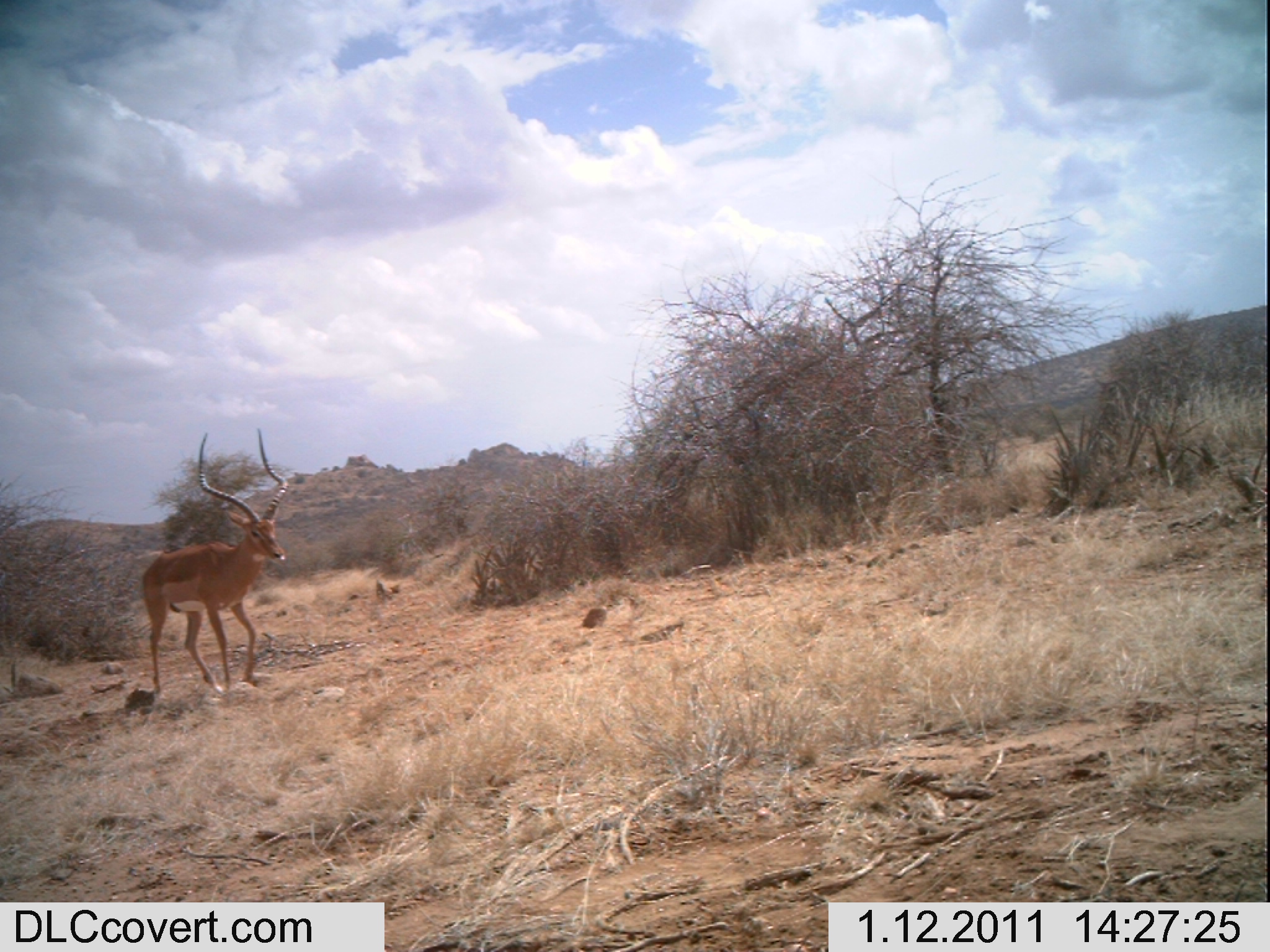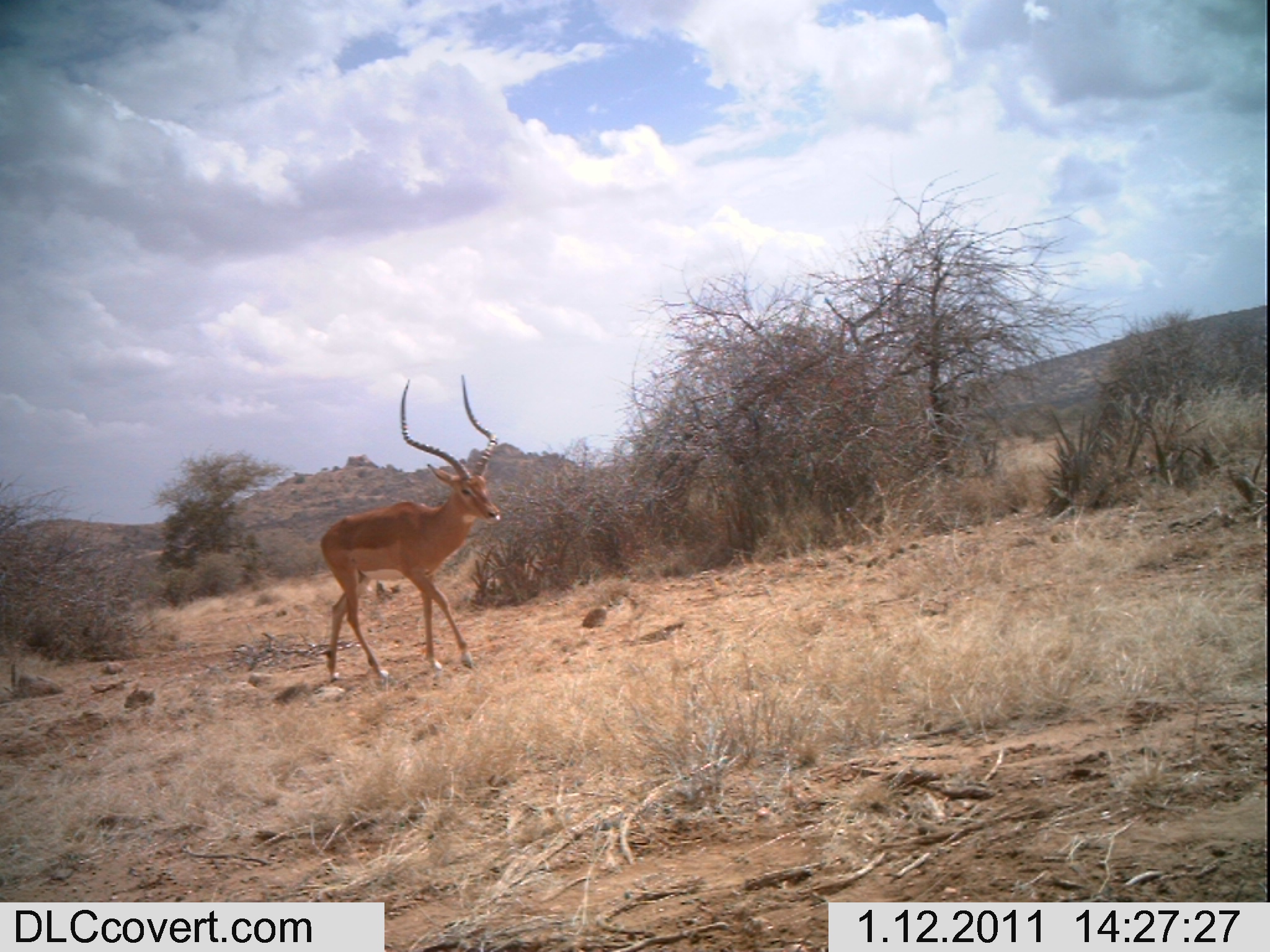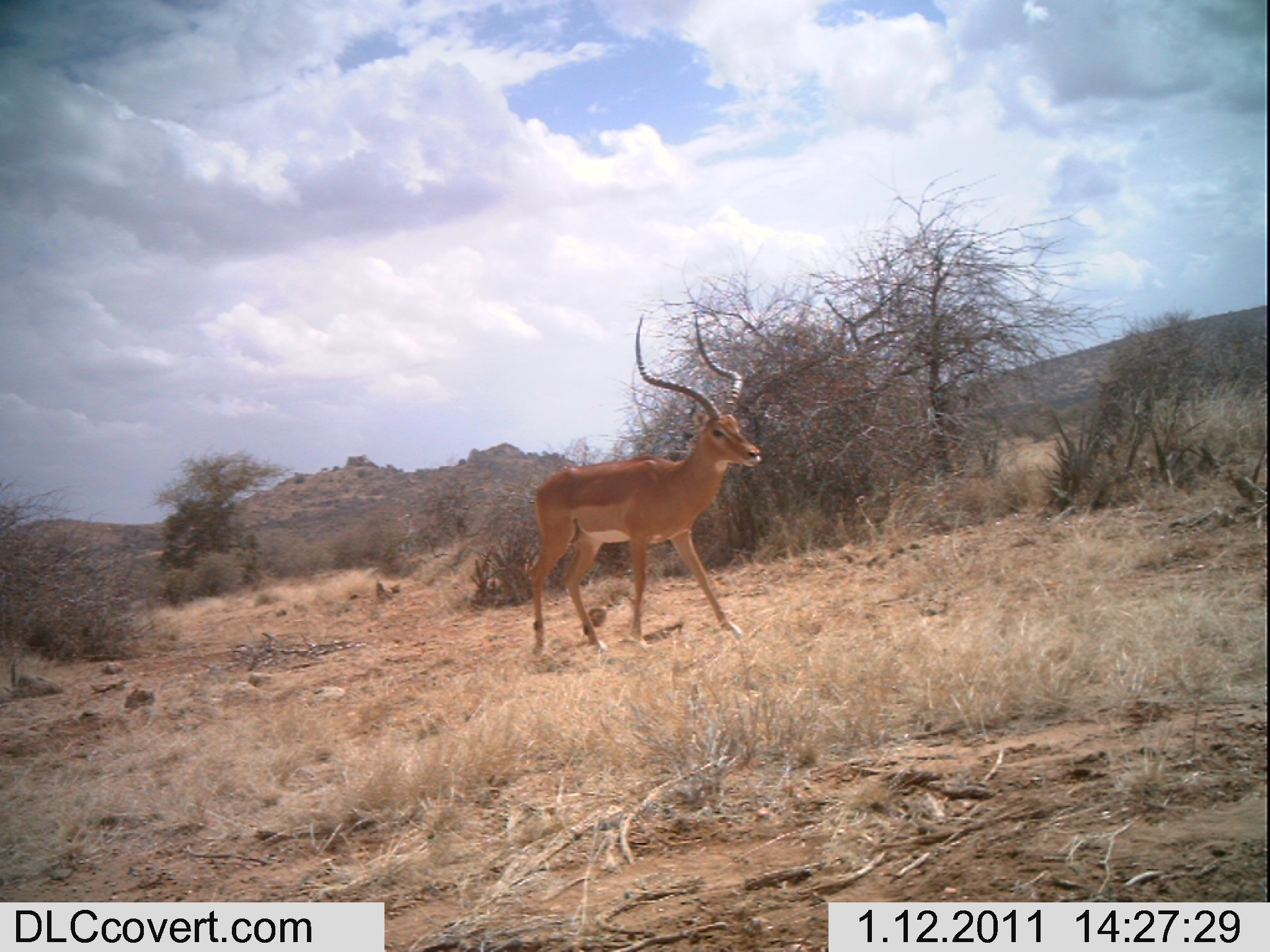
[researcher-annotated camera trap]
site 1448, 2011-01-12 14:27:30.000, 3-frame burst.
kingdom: Animalia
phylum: Chordata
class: Mammalia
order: Artiodactyla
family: Bovidae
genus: Aepyceros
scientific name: Aepyceros melampus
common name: impala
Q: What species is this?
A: Aepyceros melampus (impala).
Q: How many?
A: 1.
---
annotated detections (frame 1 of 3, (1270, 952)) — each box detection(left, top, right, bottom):
aepyceros melampus: detection(138, 424, 291, 700)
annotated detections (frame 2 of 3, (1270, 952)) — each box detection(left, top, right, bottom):
aepyceros melampus: detection(318, 374, 503, 688)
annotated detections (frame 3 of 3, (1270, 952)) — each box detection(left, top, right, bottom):
aepyceros melampus: detection(523, 310, 763, 659)